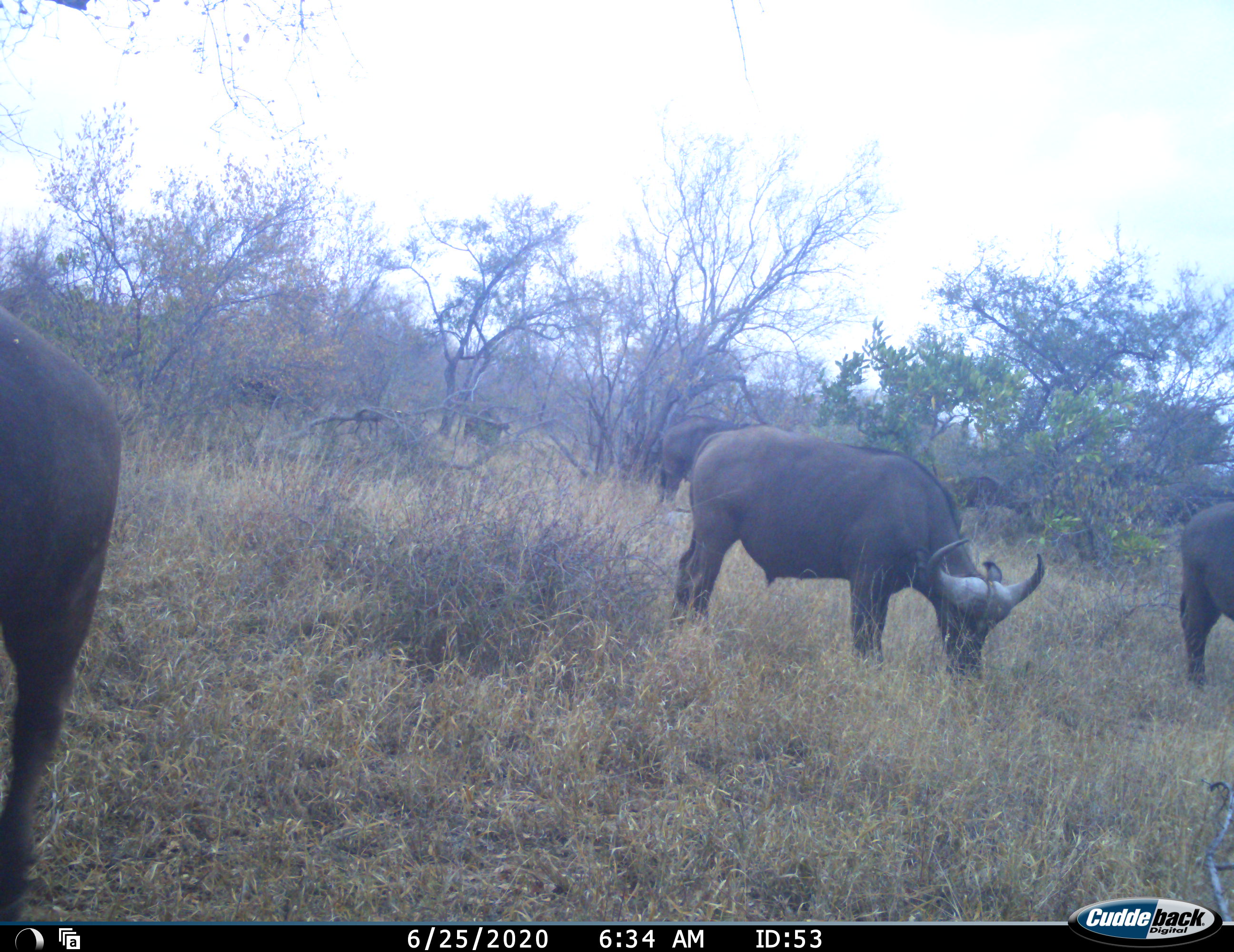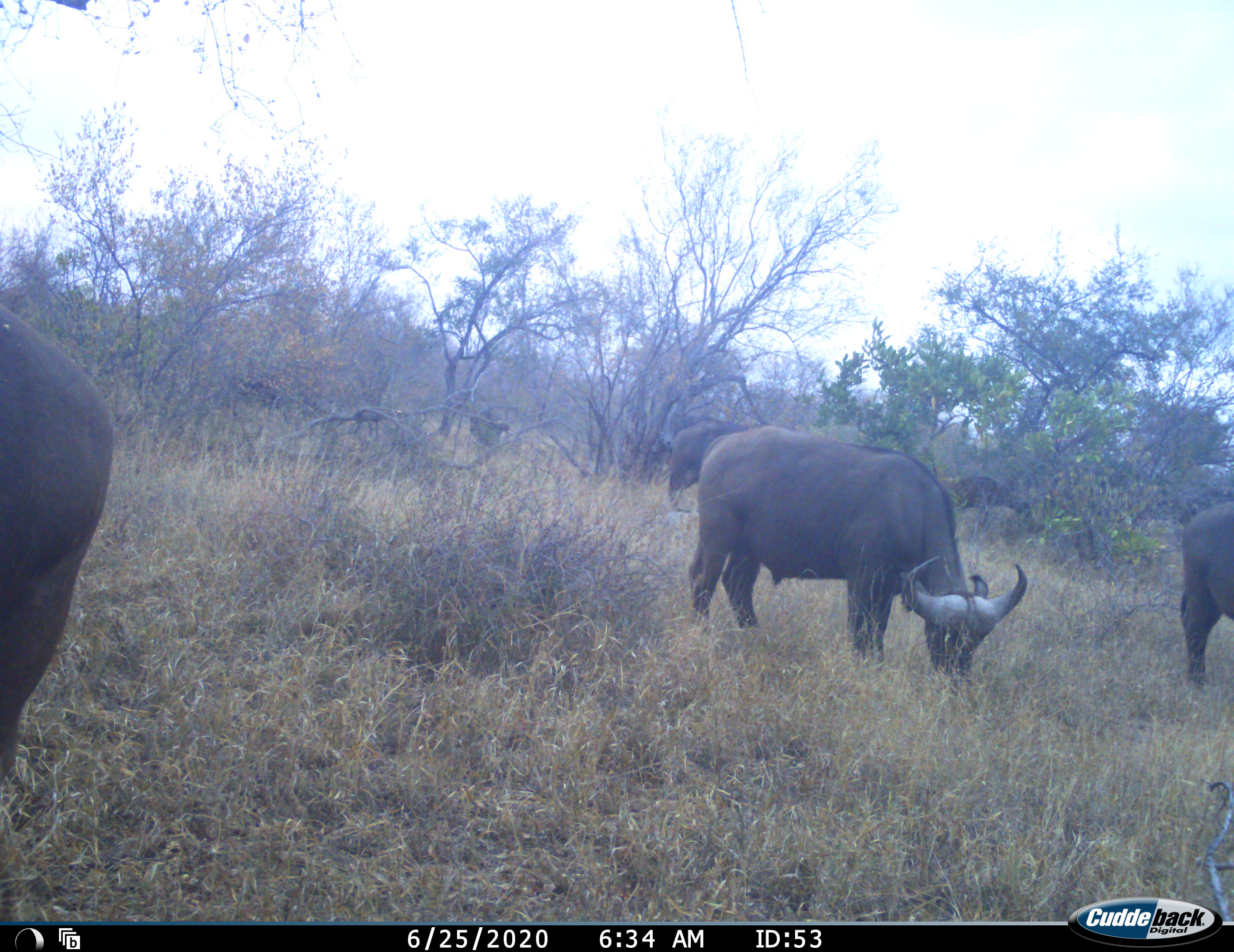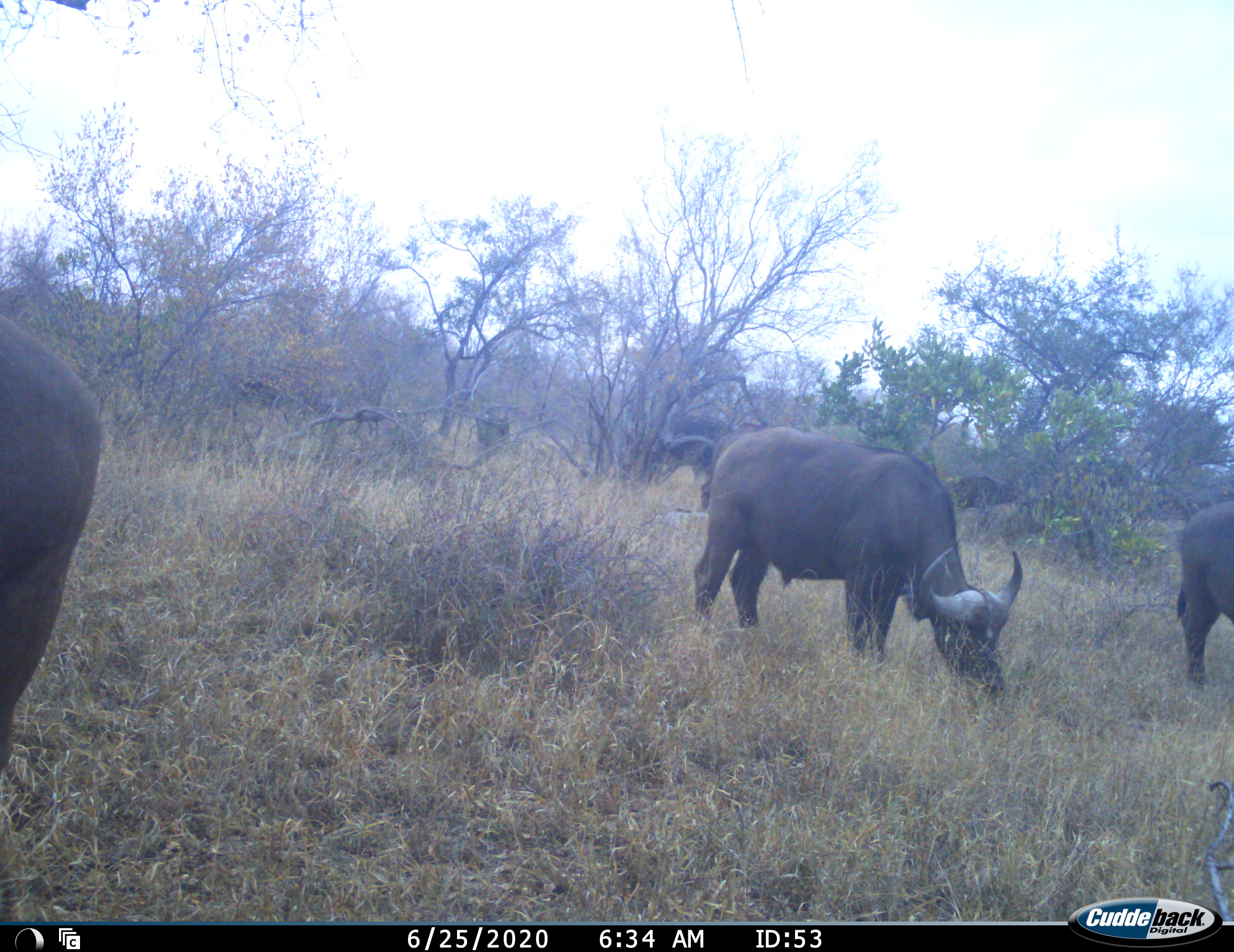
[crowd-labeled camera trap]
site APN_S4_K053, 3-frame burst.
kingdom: Animalia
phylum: Chordata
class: Mammalia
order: Artiodactyla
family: Bovidae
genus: Syncerus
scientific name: Syncerus caffer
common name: african buffalo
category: buffalo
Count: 8.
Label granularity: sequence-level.